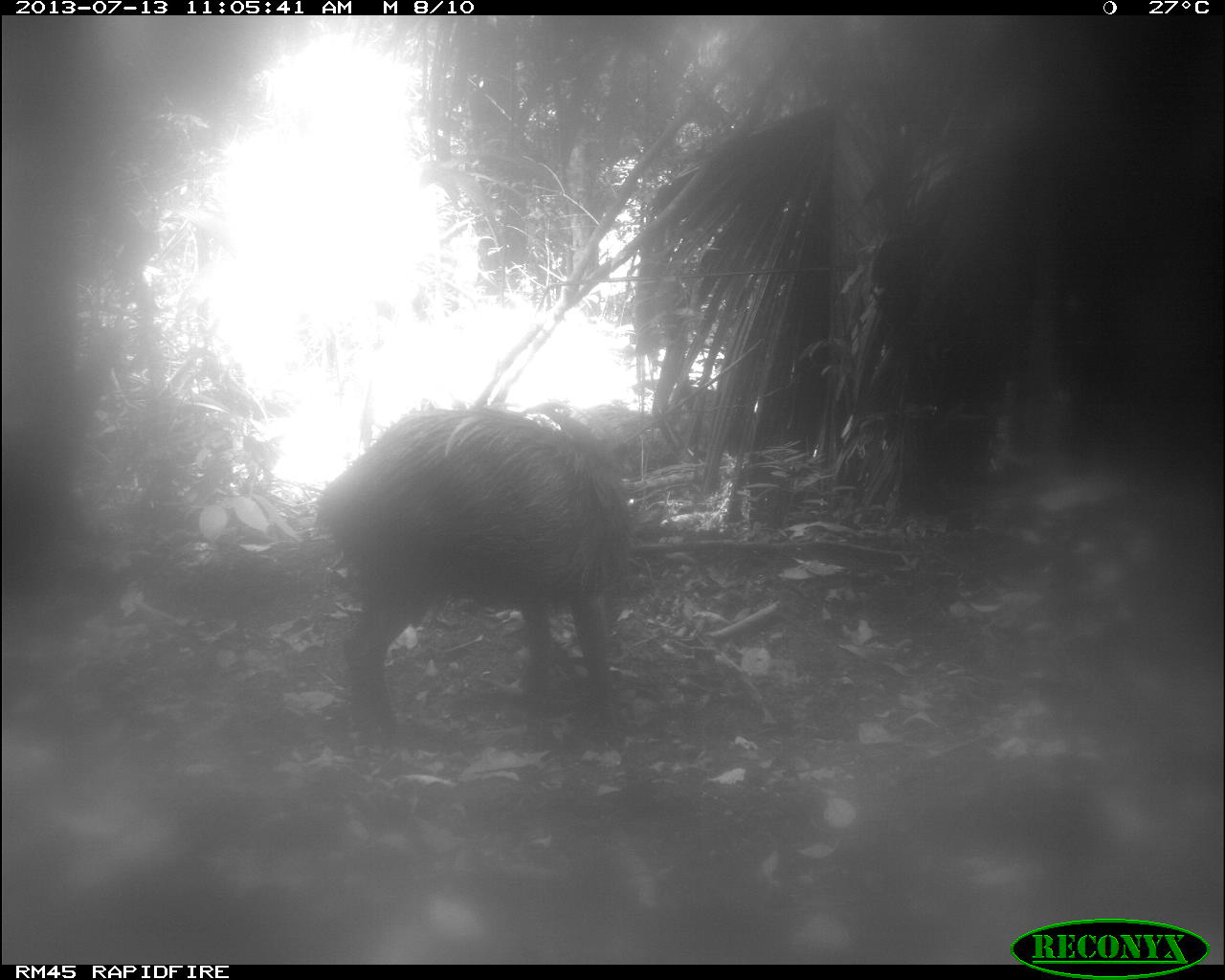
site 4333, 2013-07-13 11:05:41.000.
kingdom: Animalia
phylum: Chordata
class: Mammalia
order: Artiodactyla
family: Tayassuidae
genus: Tayassu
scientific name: Tayassu pecari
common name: white-lipped peccary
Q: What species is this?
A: Tayassu pecari (white-lipped peccary).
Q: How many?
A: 4.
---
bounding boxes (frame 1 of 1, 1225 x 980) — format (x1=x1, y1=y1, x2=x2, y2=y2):
tayassu pecari: (x1=311, y1=404, x2=636, y2=746)